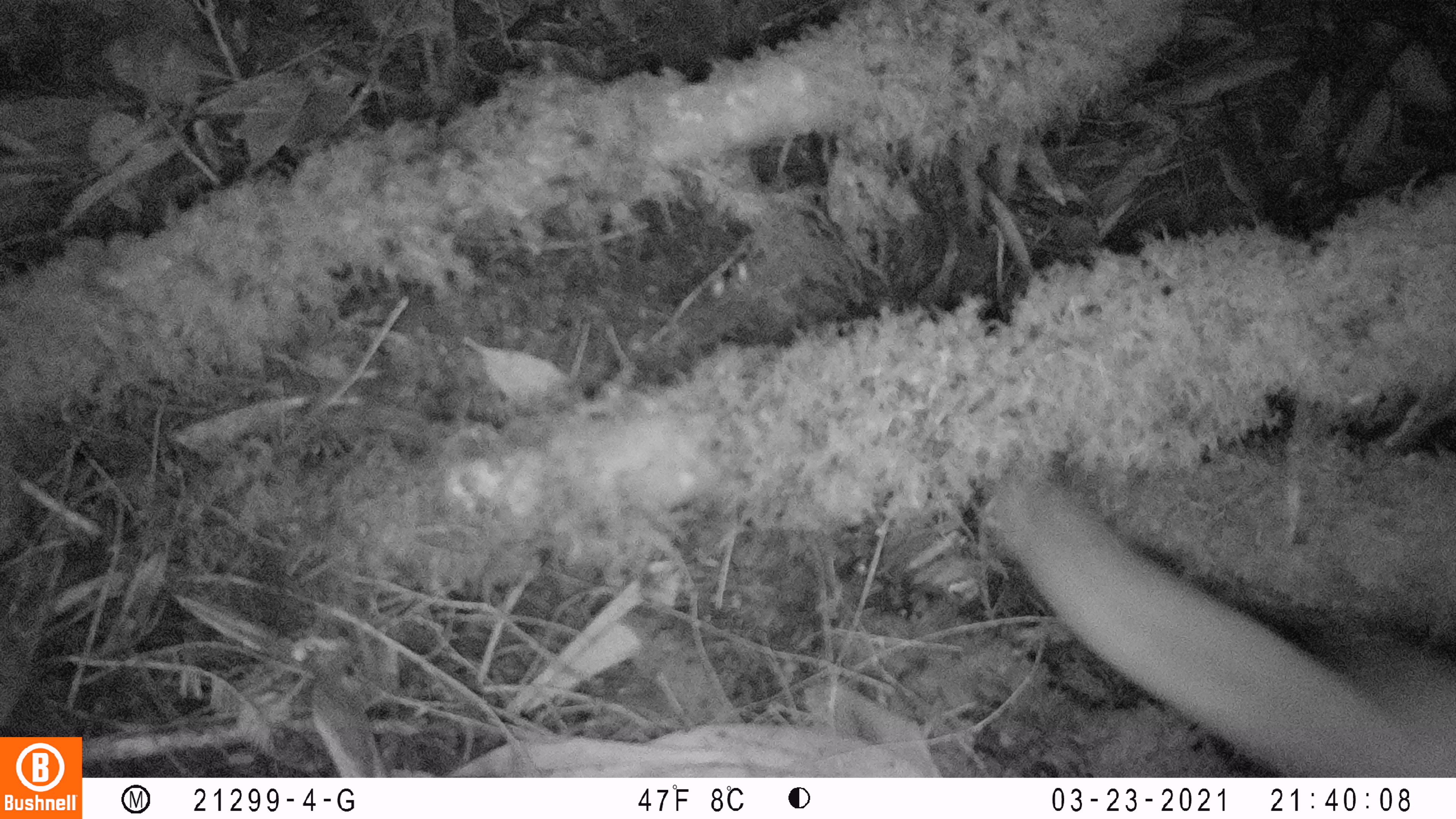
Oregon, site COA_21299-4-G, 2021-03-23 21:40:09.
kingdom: Animalia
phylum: Chordata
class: Mammalia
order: Rodentia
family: Sciuridae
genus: Glaucomys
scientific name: Glaucomys oregonensis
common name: humboldt's flying squirrel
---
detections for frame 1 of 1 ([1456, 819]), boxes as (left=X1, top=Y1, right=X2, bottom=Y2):
humboldt's flying squirrel: (left=989, top=477, right=1442, bottom=767)